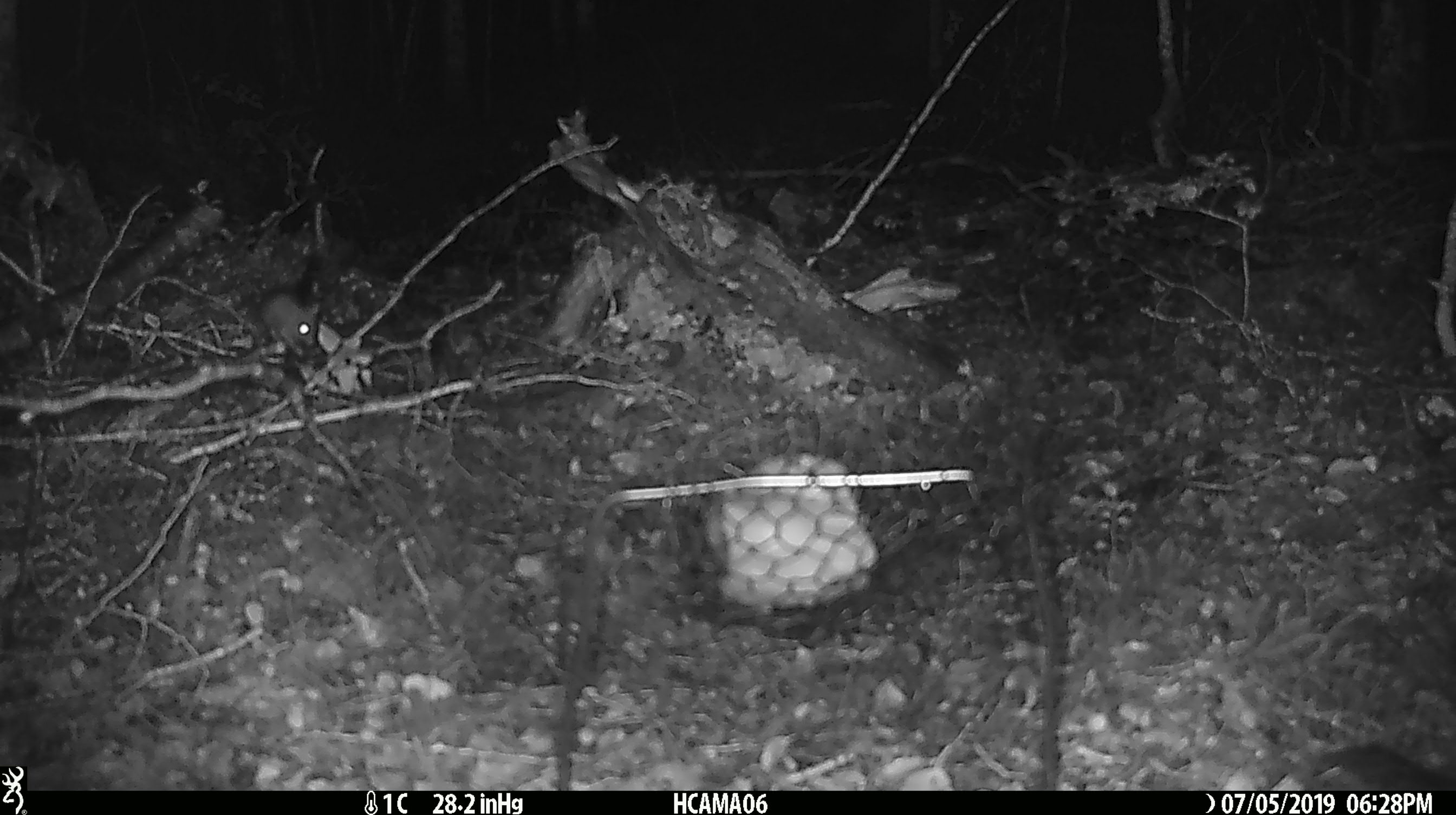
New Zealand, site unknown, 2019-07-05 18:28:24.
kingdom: Animalia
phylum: Chordata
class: Mammalia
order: Rodentia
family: Muridae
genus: Mus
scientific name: Mus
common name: mouse